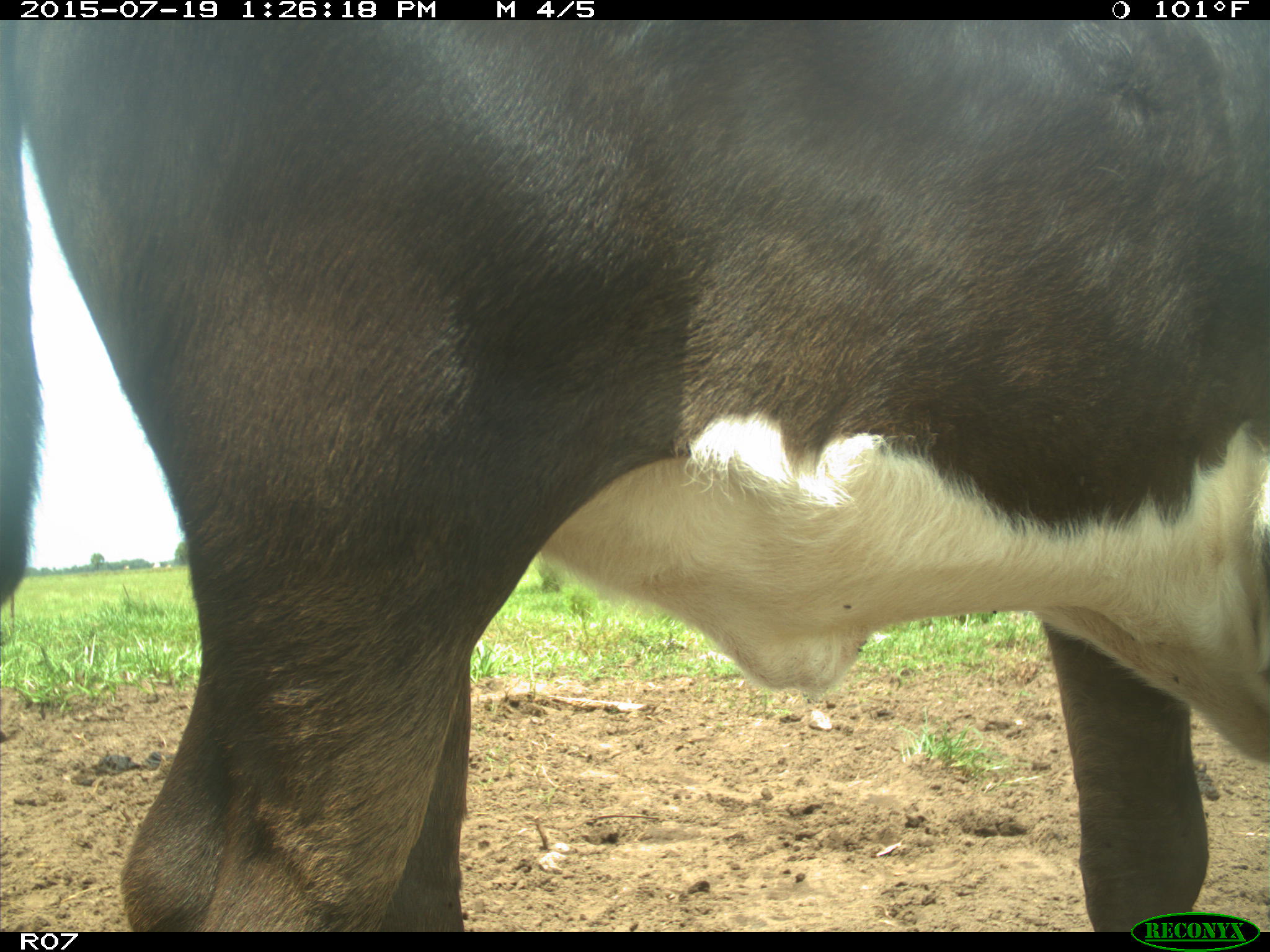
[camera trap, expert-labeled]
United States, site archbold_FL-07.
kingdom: Animalia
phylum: Chordata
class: Mammalia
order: Artiodactyla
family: Bovidae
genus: Bos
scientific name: Bos taurus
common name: domestic cow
Bos taurus (domestic cow).